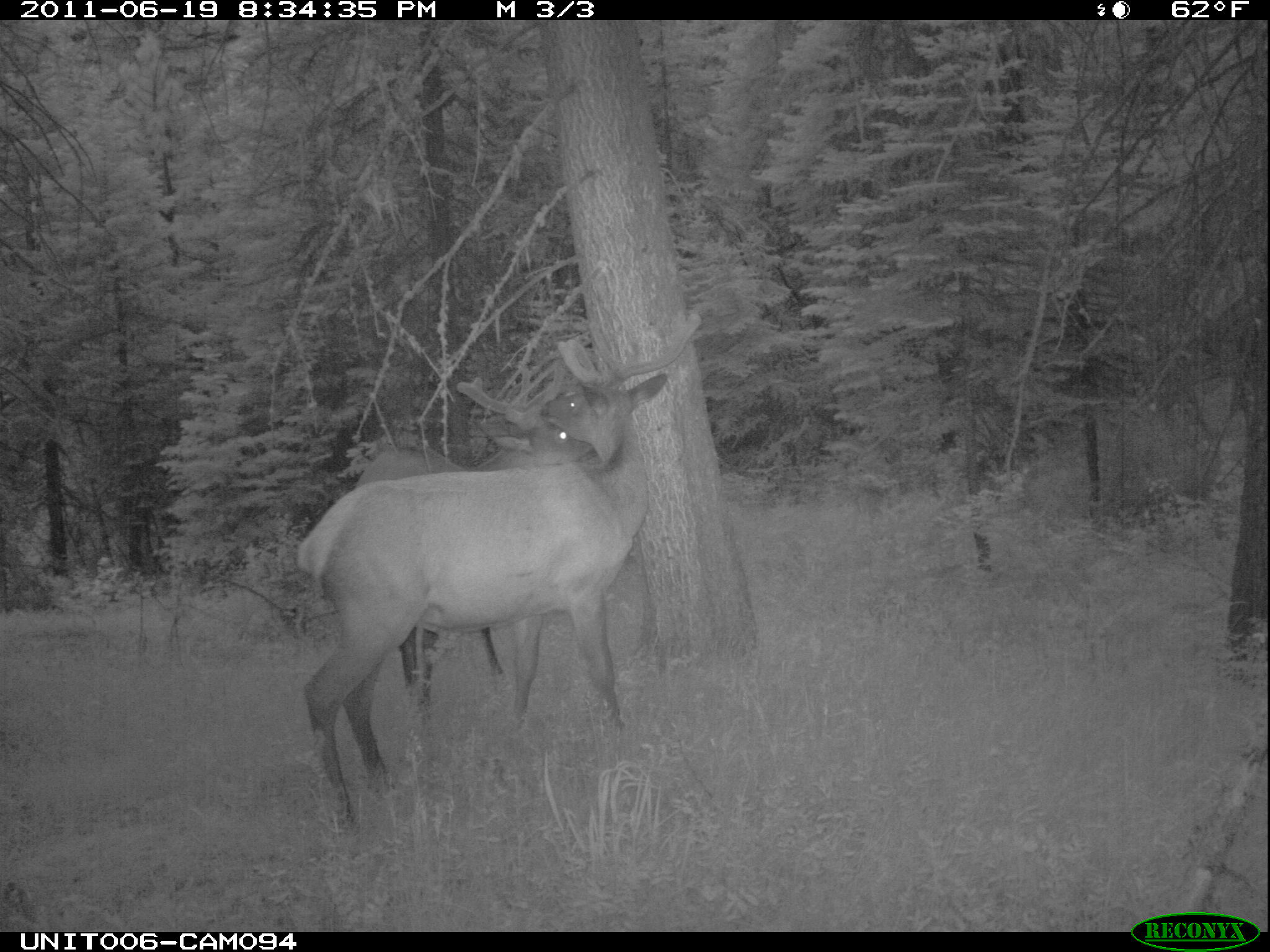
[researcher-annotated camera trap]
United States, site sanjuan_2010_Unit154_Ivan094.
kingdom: Animalia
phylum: Chordata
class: Mammalia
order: Artiodactyla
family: Cervidae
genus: Cervus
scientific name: Cervus elaphus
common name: red deer